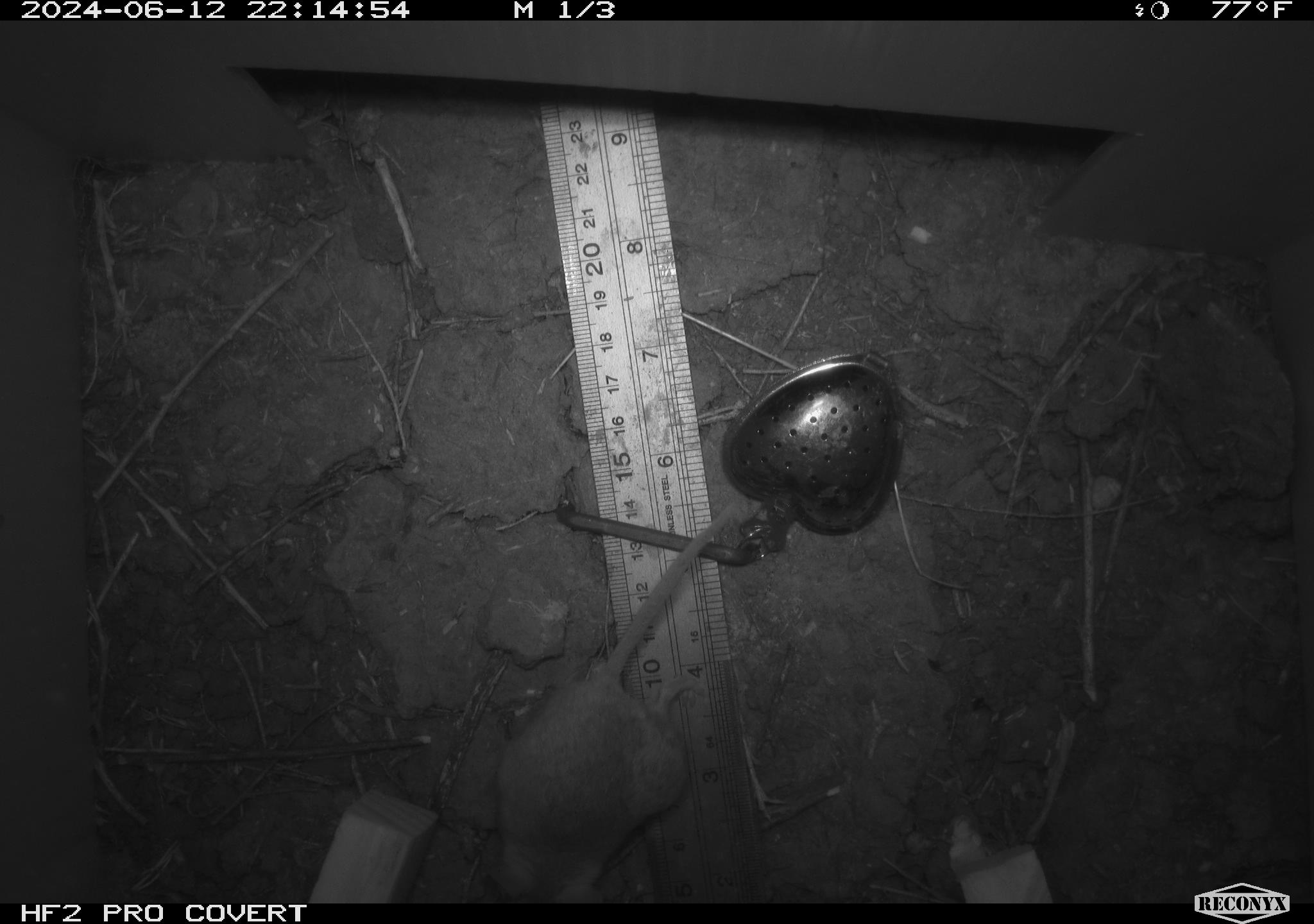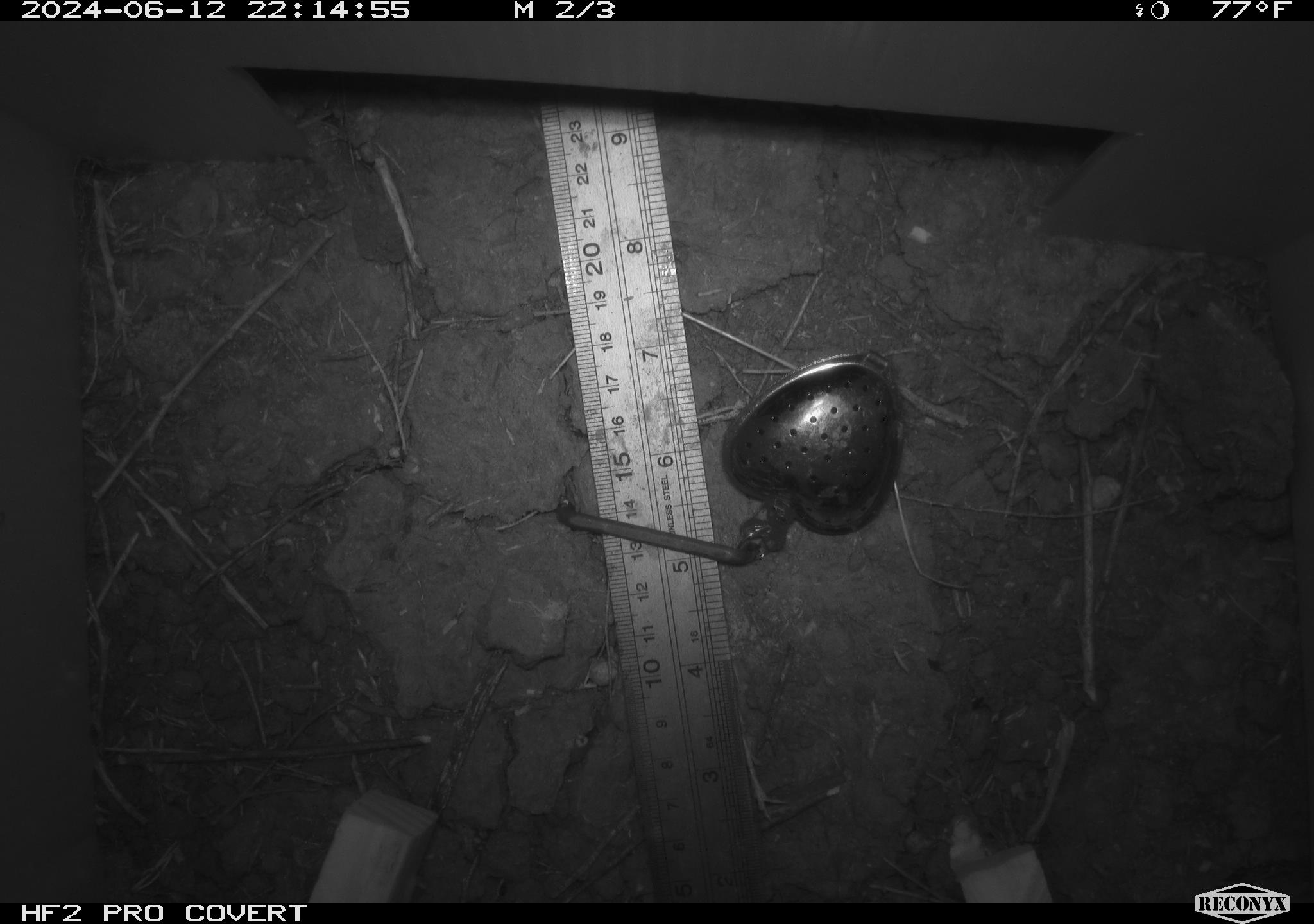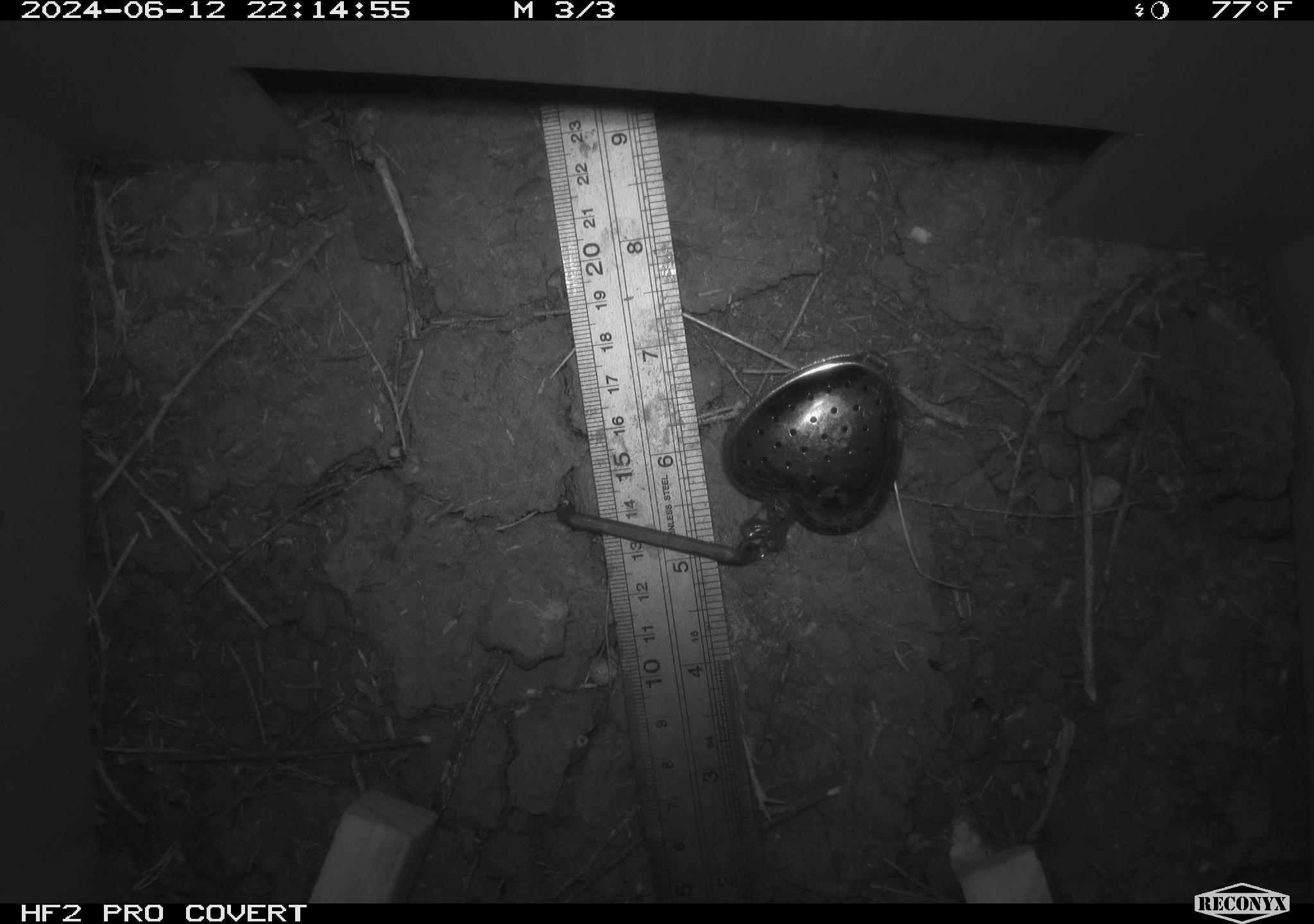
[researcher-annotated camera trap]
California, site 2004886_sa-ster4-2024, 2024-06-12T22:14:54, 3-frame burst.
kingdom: Animalia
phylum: Chordata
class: Mammalia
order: Rodentia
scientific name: Rodentia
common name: mouse species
Mouse species (Rodentia).